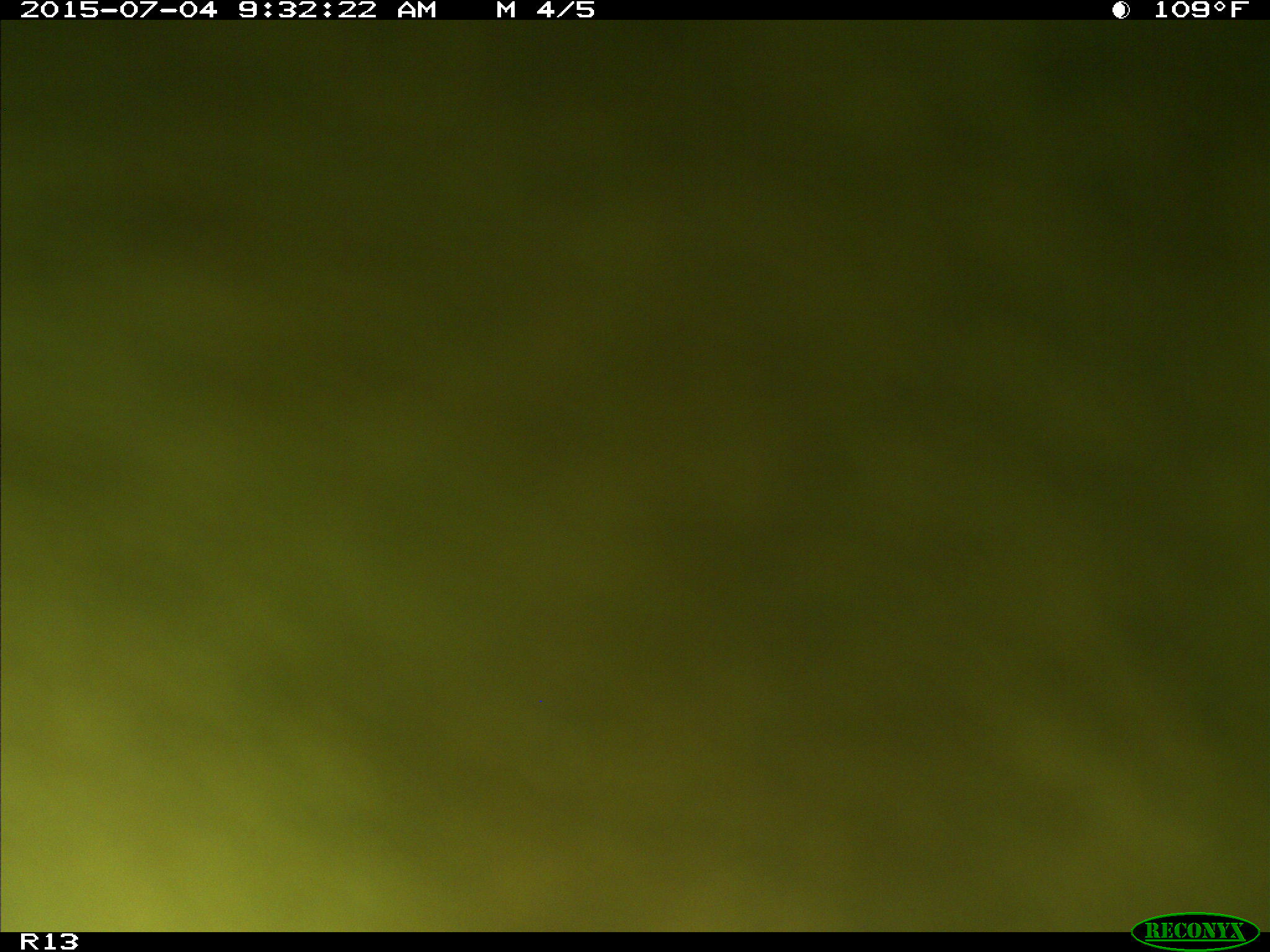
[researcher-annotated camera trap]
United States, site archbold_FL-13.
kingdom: Animalia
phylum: Chordata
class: Mammalia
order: Artiodactyla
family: Bovidae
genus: Bos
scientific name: Bos taurus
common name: domestic cow